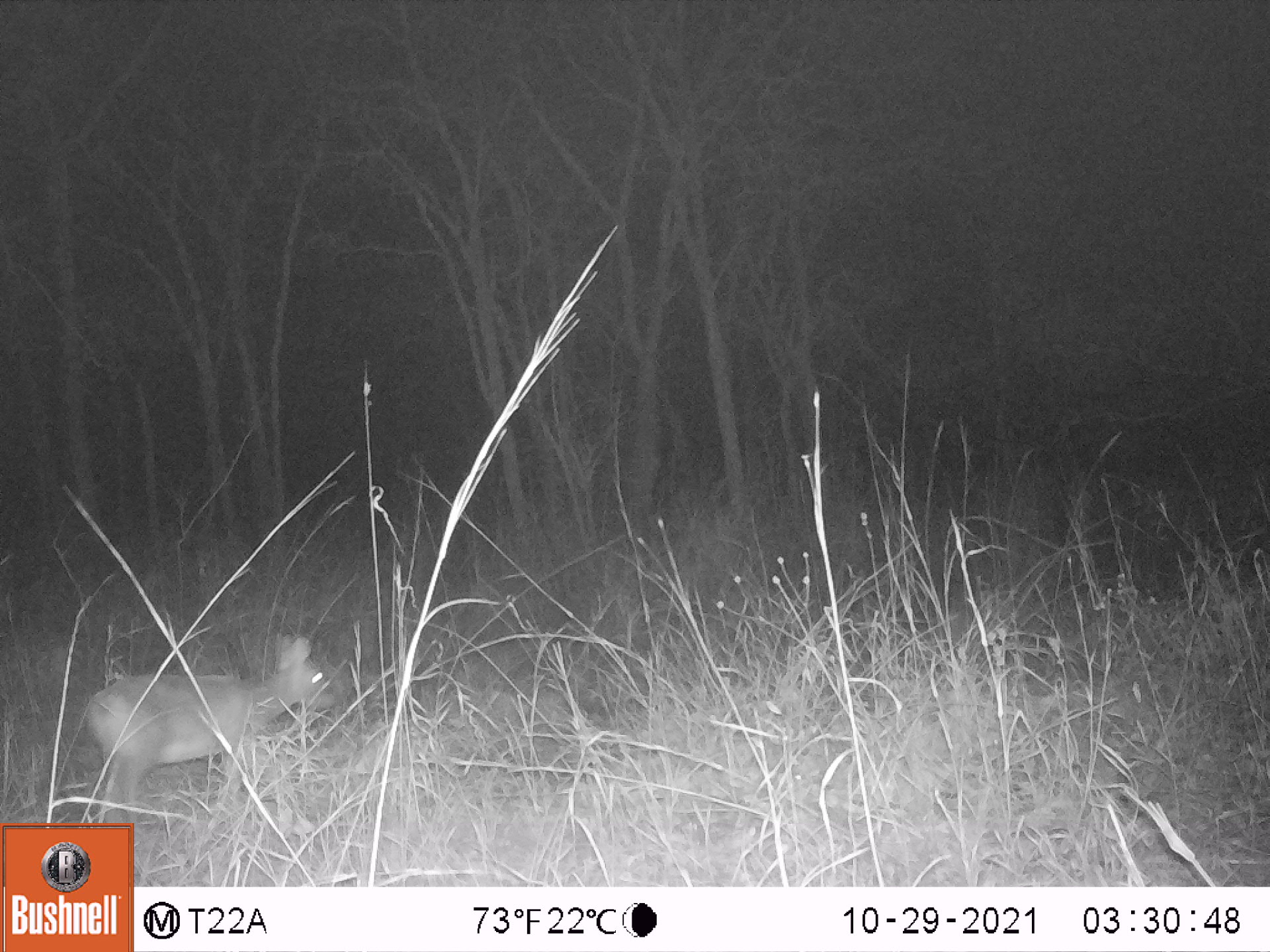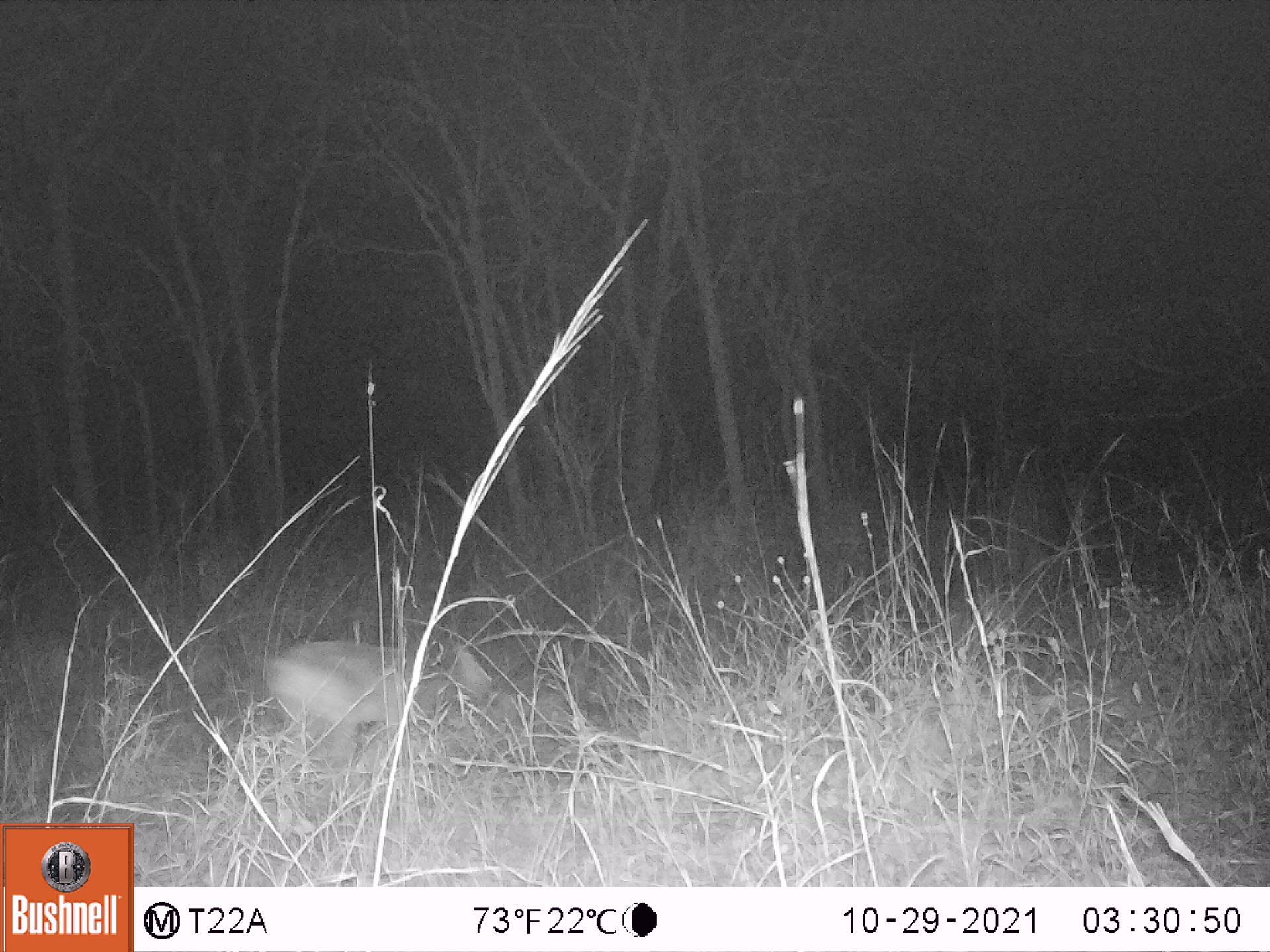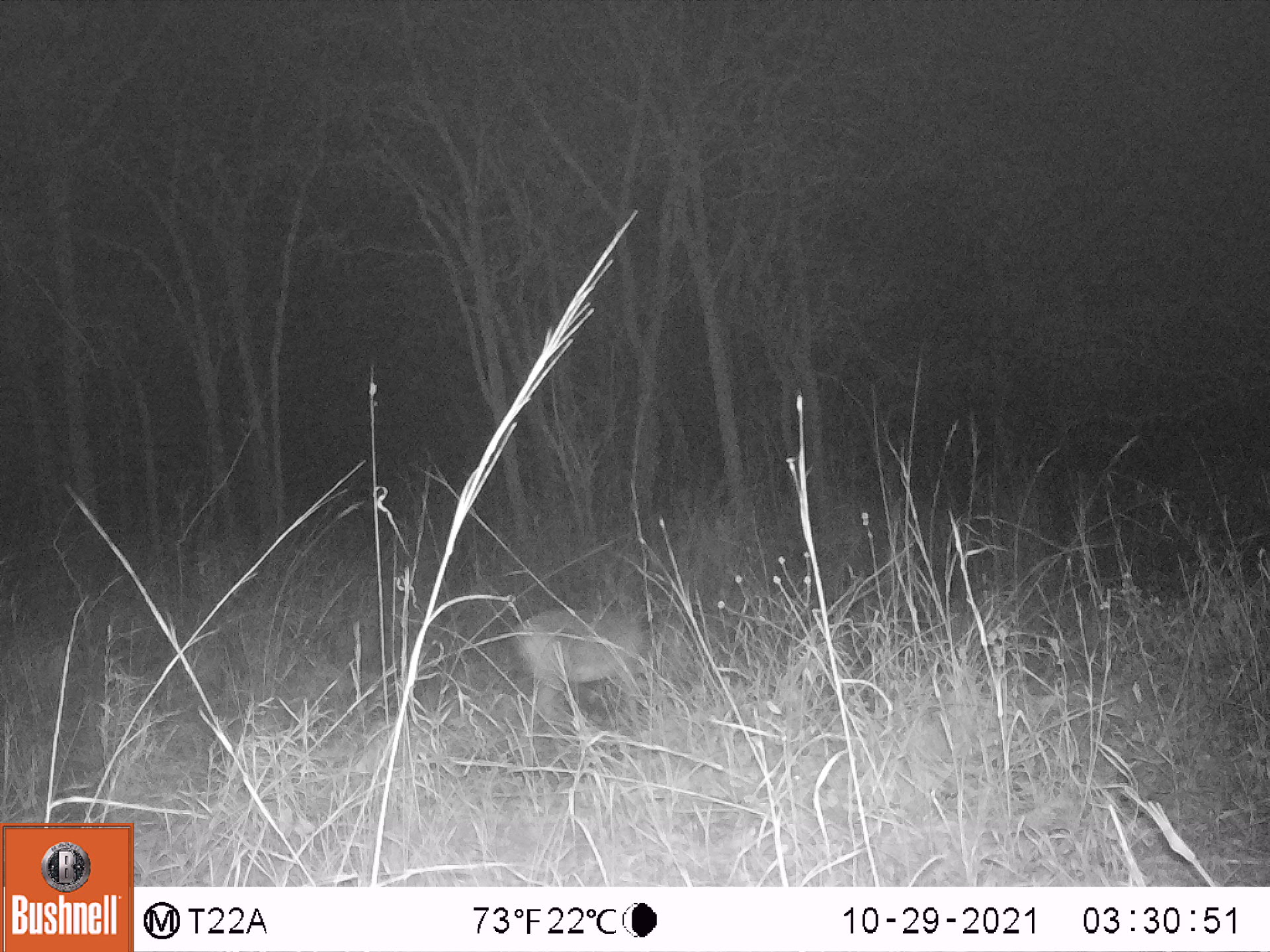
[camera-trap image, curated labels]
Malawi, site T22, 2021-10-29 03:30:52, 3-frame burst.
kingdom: Animalia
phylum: Chordata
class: Mammalia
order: Artiodactyla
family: Bovidae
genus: Sylvicapra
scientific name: Sylvicapra grimmia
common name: common duiker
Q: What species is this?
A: Common duiker (Sylvicapra grimmia).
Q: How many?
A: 1.